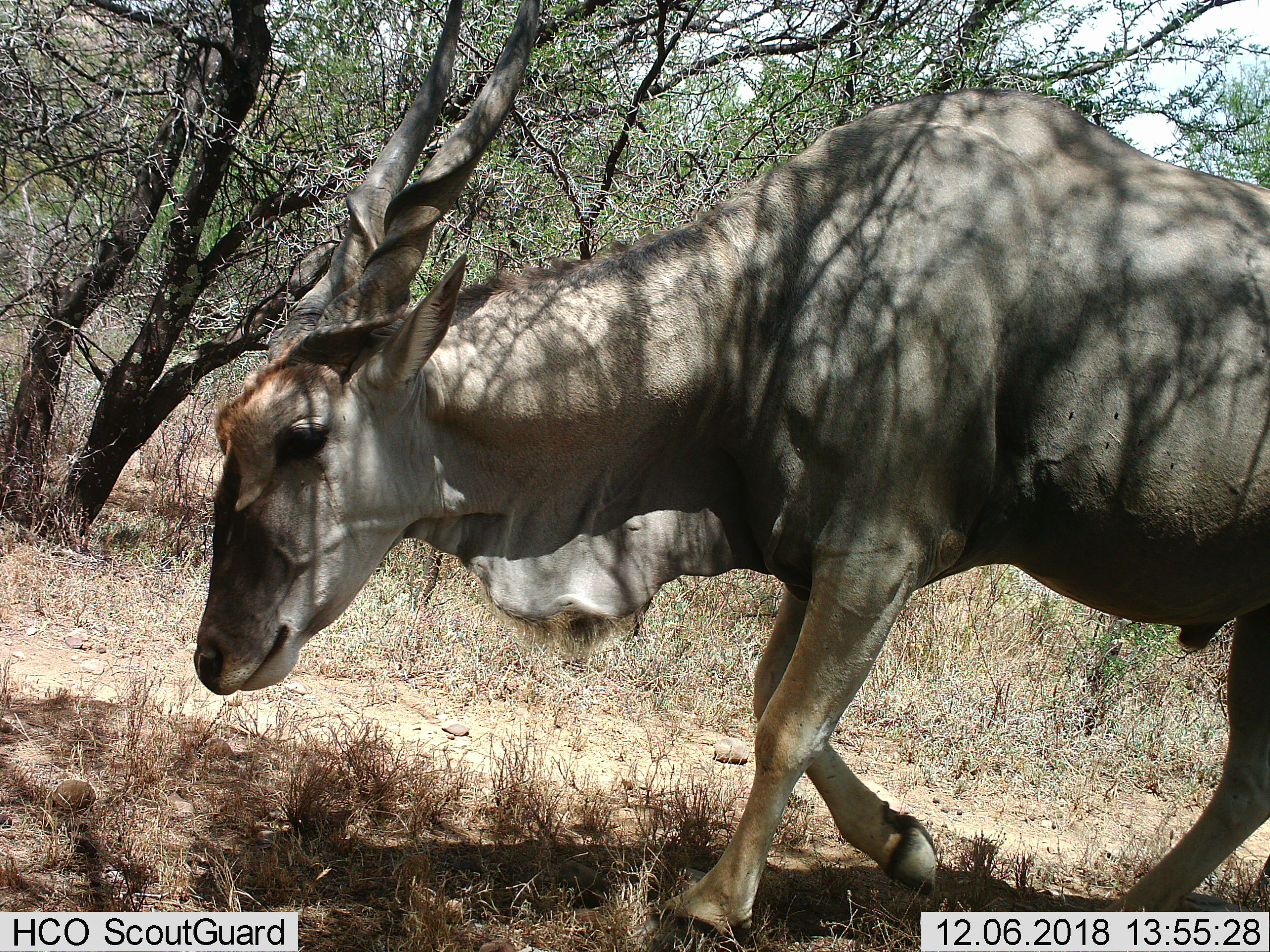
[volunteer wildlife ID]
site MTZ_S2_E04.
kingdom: Animalia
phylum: Chordata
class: Mammalia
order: Artiodactyla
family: Bovidae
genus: Tragelaphus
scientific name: Tragelaphus oryx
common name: eland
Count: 1.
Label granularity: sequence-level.